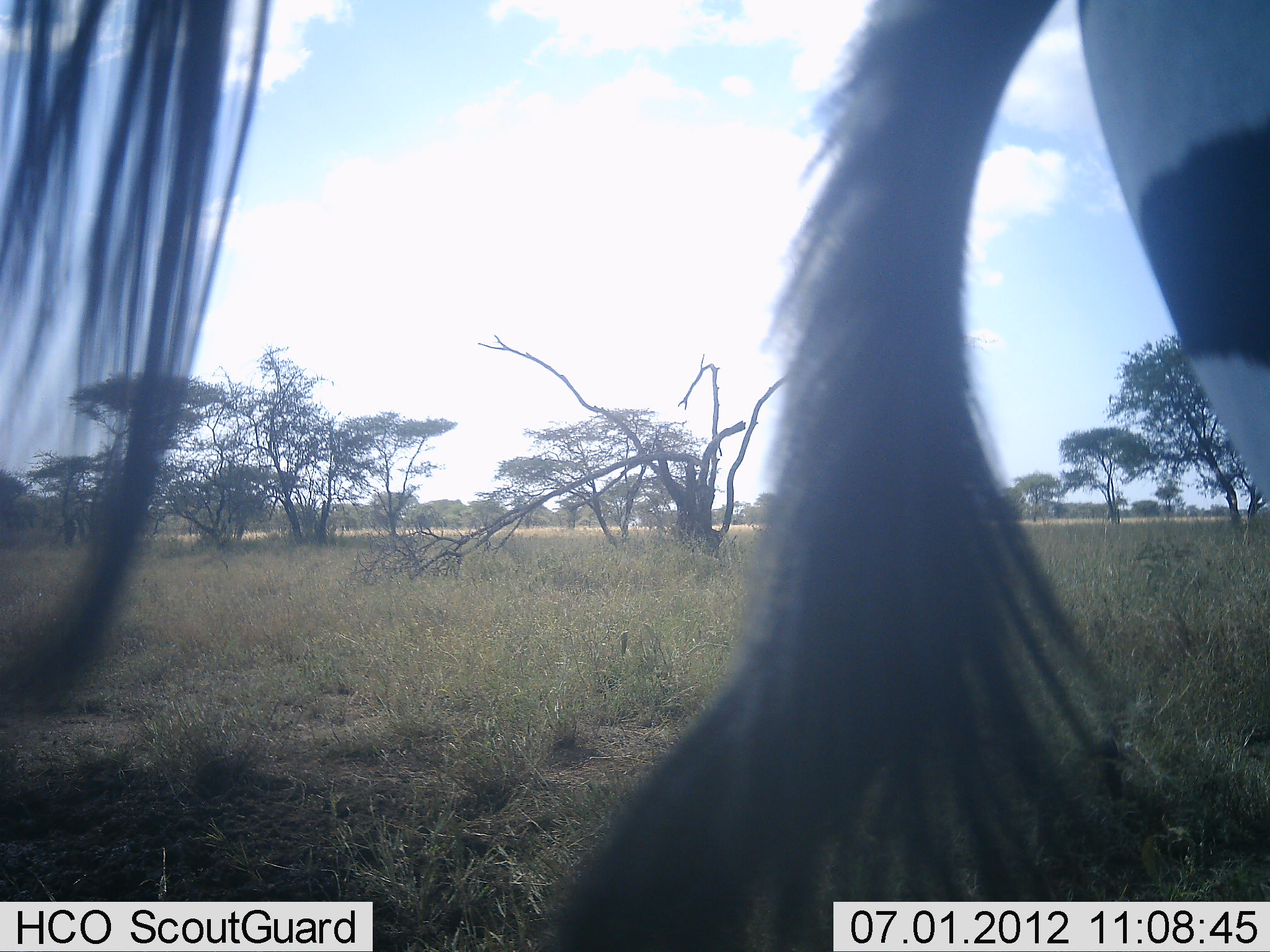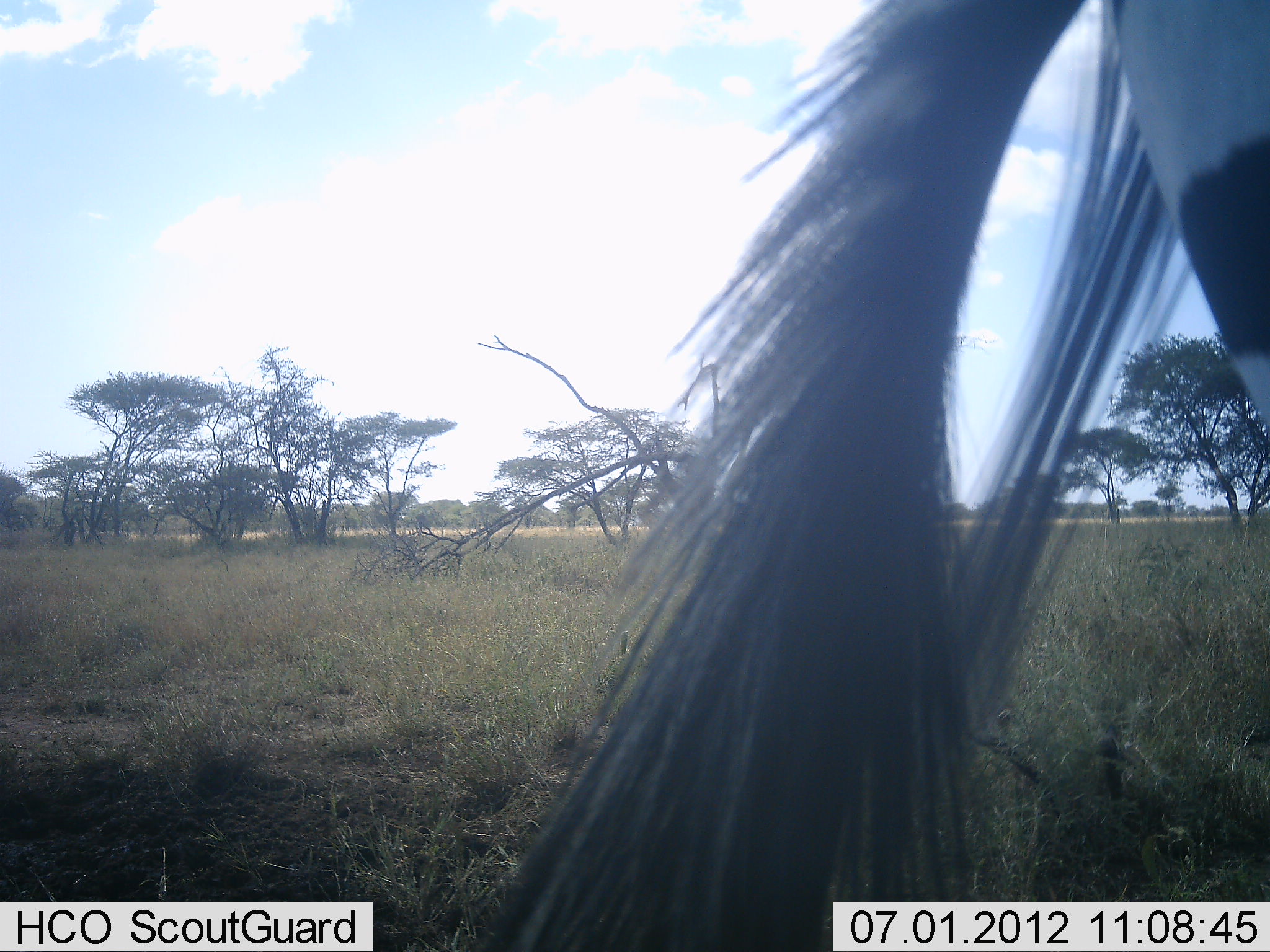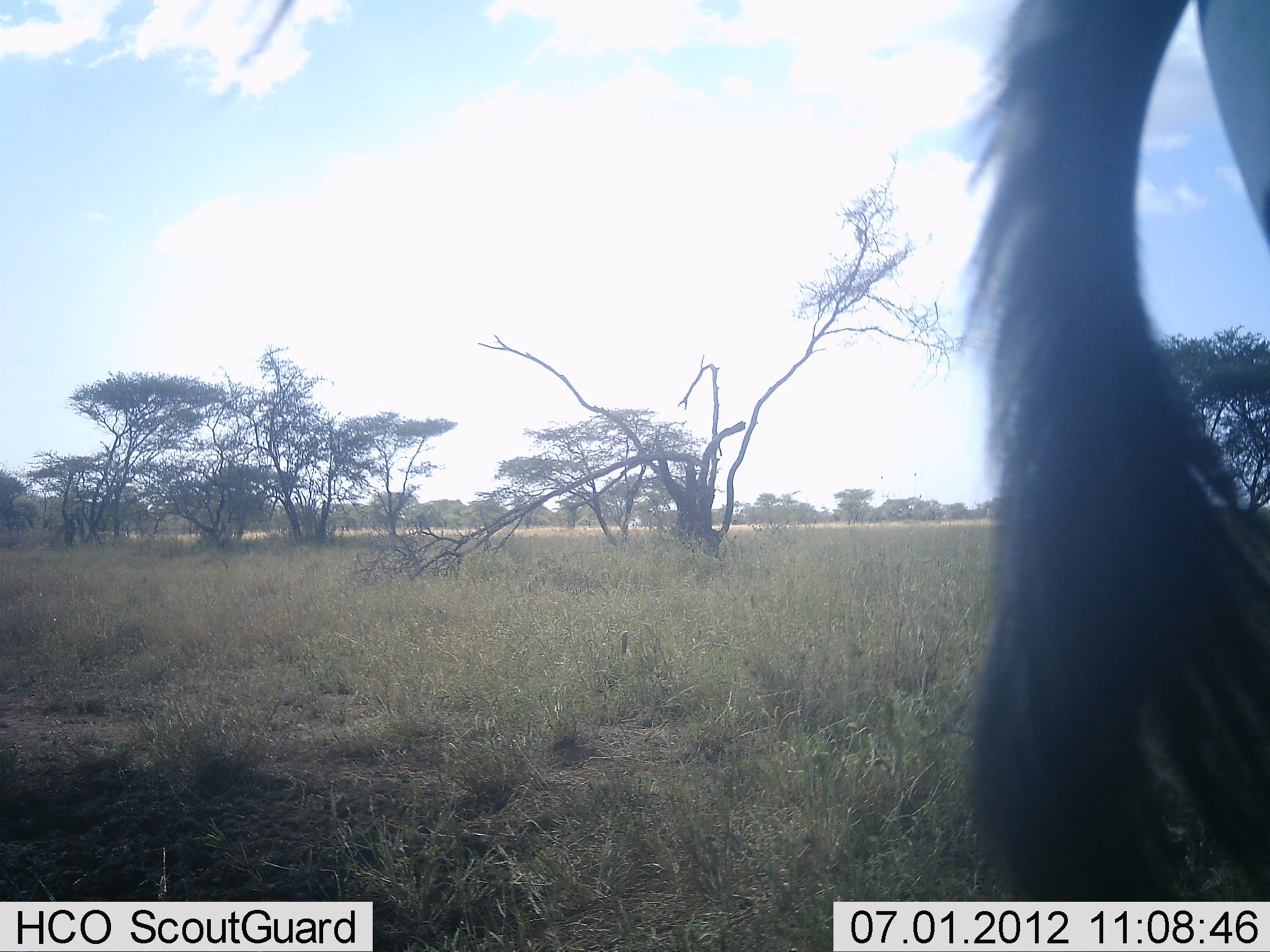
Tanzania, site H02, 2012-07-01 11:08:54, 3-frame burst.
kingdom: Animalia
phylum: Chordata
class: Mammalia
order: Perissodactyla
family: Equidae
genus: Equus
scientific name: Equus quagga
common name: plains zebra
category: zebra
Zebra (plains zebra) (Equus quagga), count 1. Behavior (volunteer vote fractions): standing 70%, resting 0%, moving 30%, interacting 0%. Young present (vote fraction): 0%. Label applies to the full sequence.